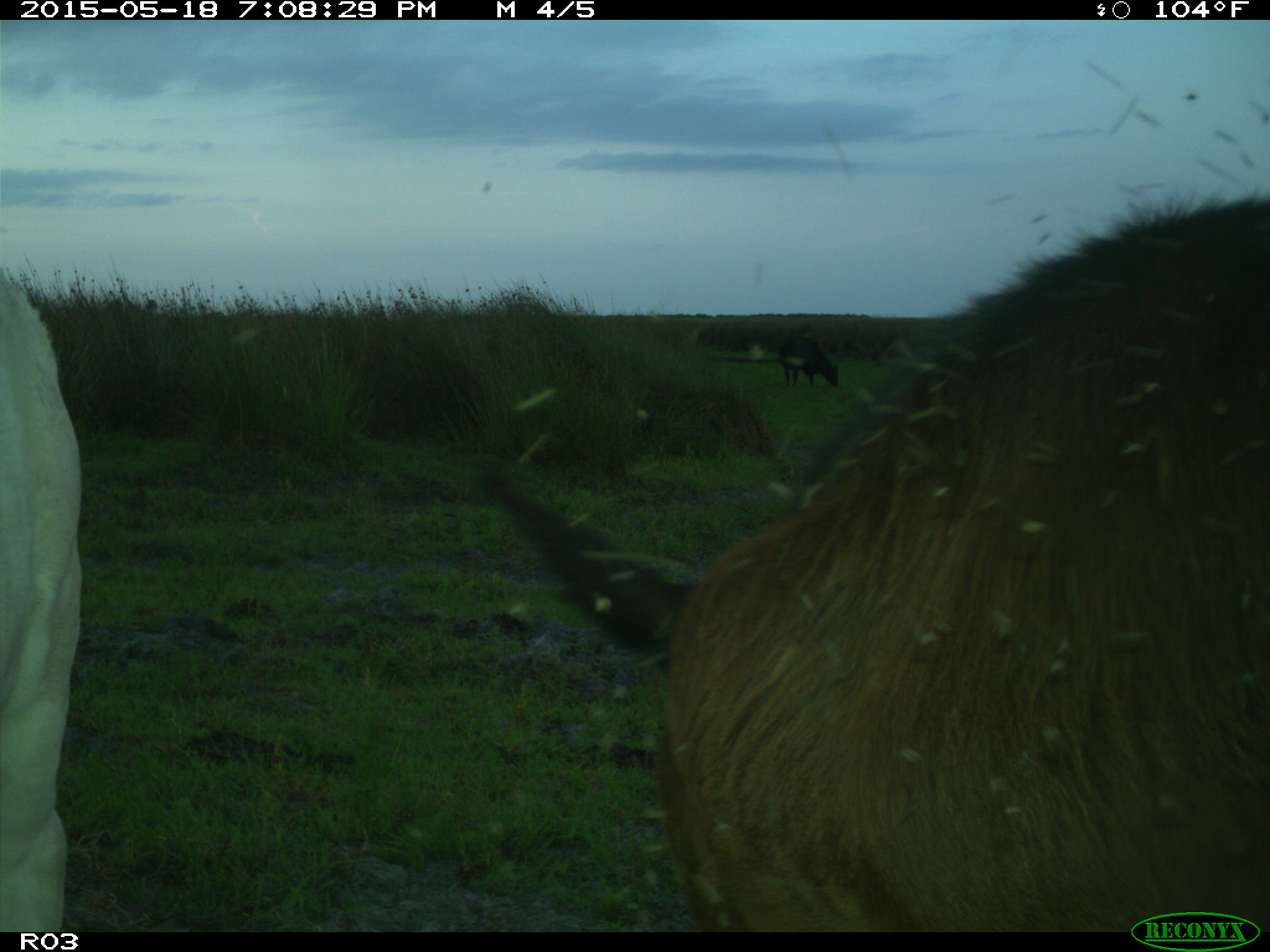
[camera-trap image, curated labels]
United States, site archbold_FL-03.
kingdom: Animalia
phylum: Chordata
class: Mammalia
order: Artiodactyla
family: Bovidae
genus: Bos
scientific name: Bos taurus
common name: domestic cow